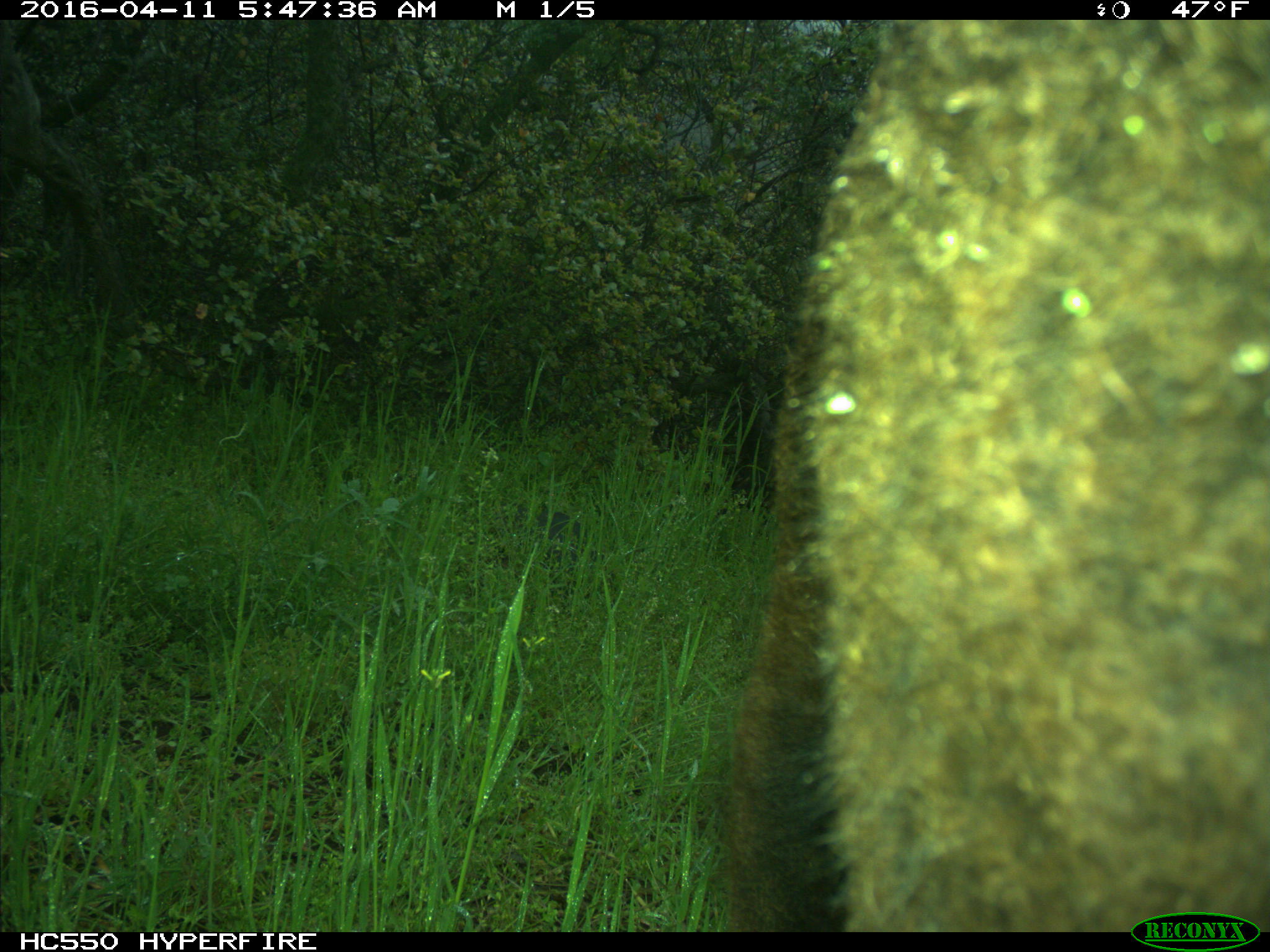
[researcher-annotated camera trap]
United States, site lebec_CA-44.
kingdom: Animalia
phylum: Chordata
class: Mammalia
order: Artiodactyla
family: Bovidae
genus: Bos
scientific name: Bos taurus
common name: domestic cow